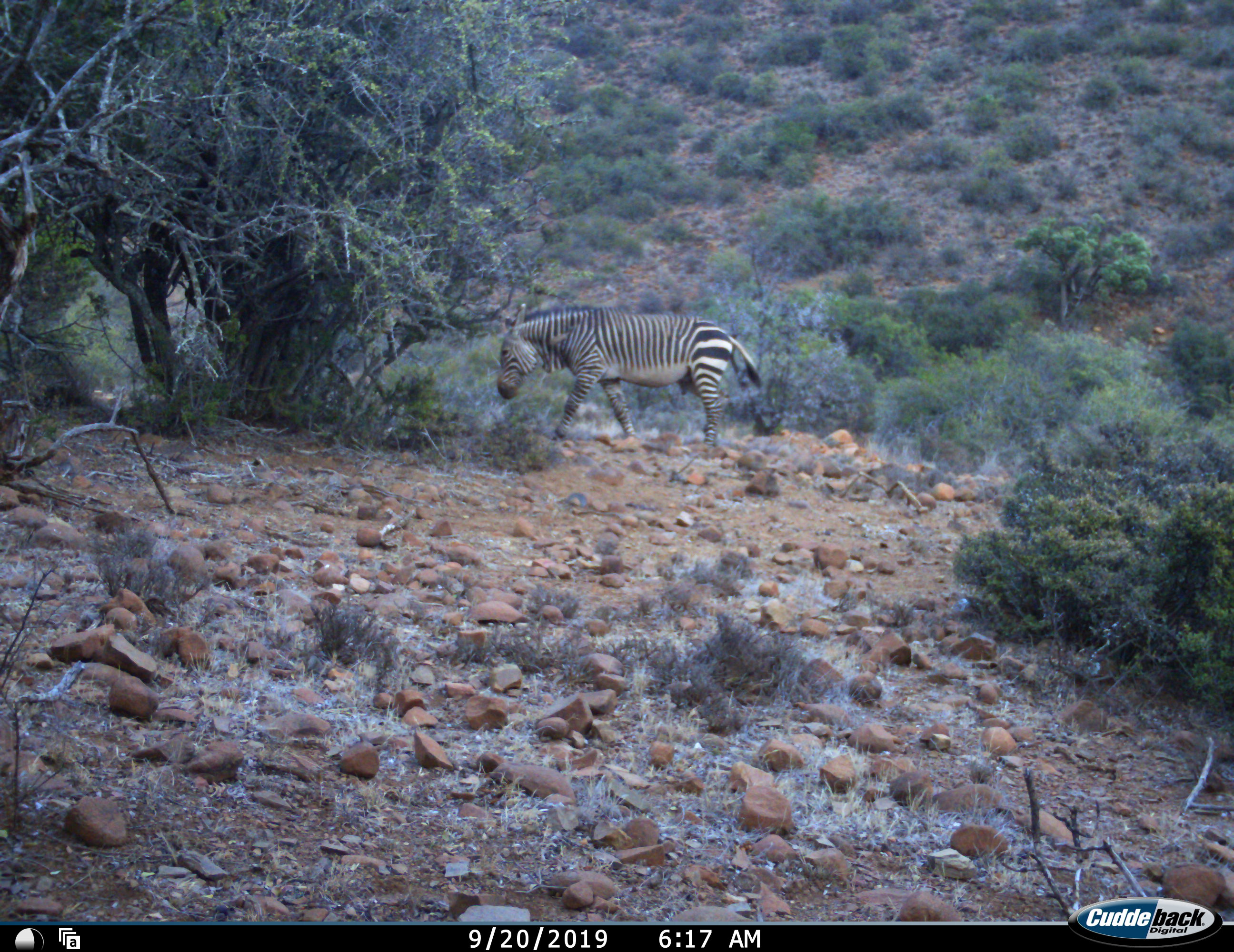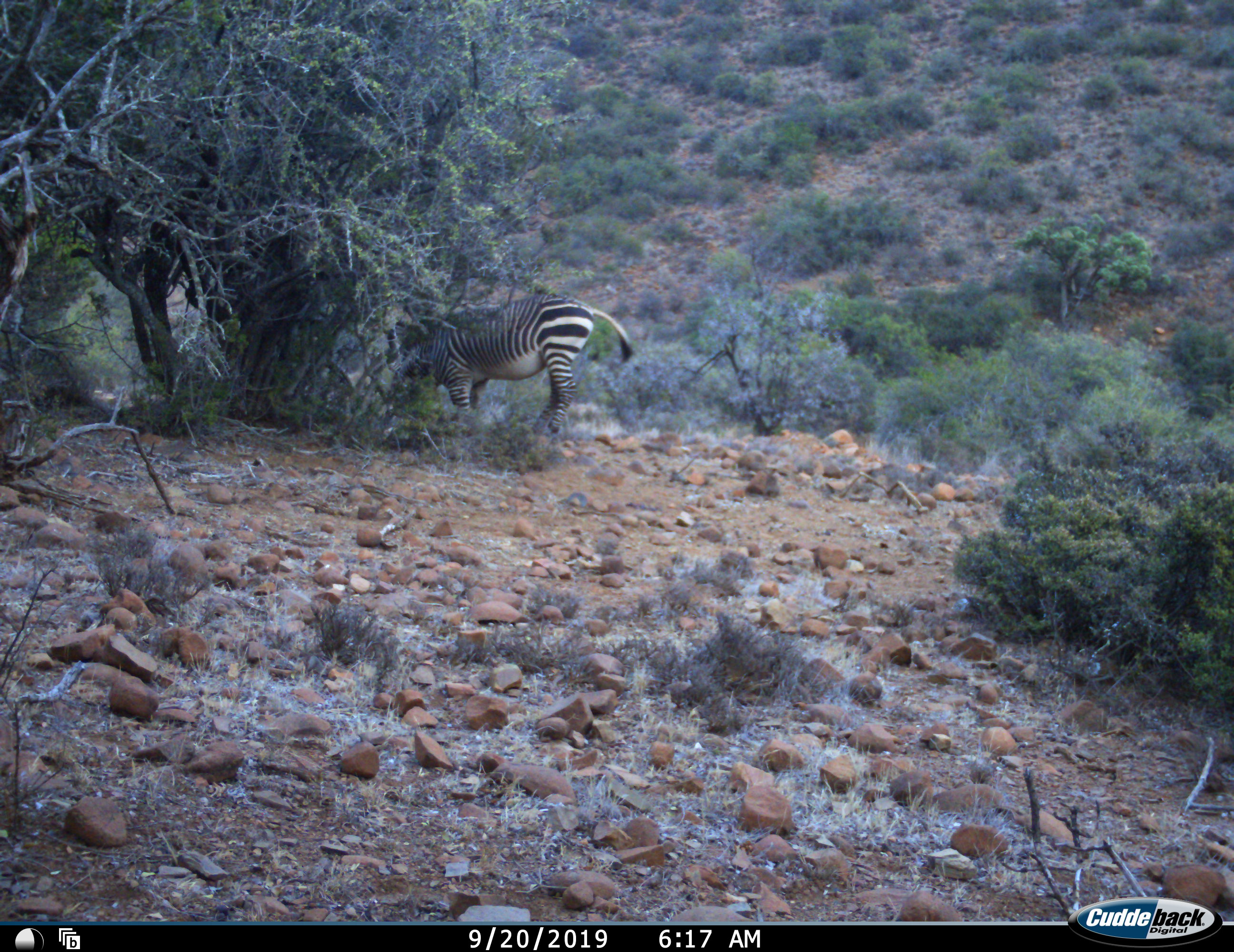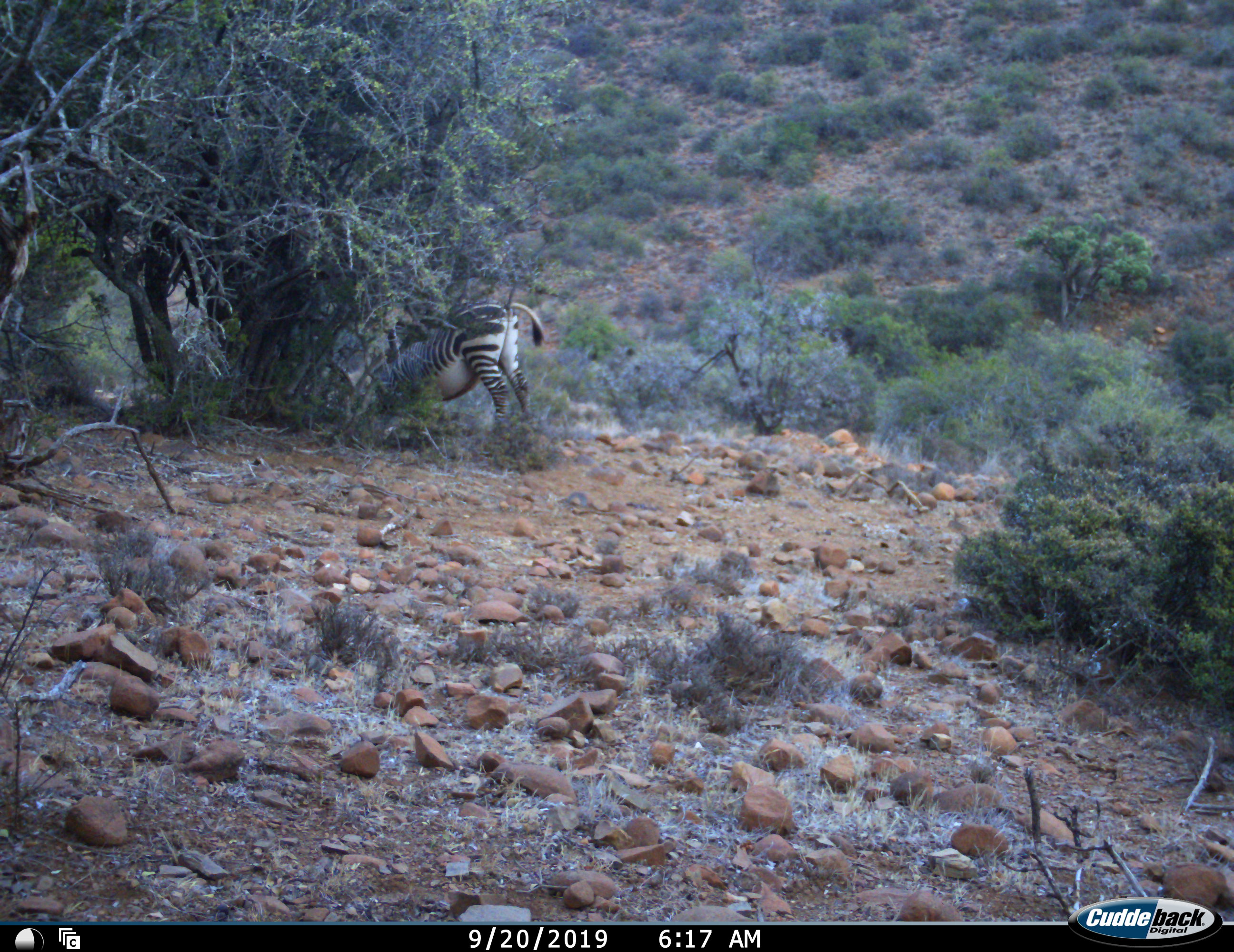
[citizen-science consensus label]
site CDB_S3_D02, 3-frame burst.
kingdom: Animalia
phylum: Chordata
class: Mammalia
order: Perissodactyla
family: Equidae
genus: Equus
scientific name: Equus zebra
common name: mountain zebra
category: zebramountain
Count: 1.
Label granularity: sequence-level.